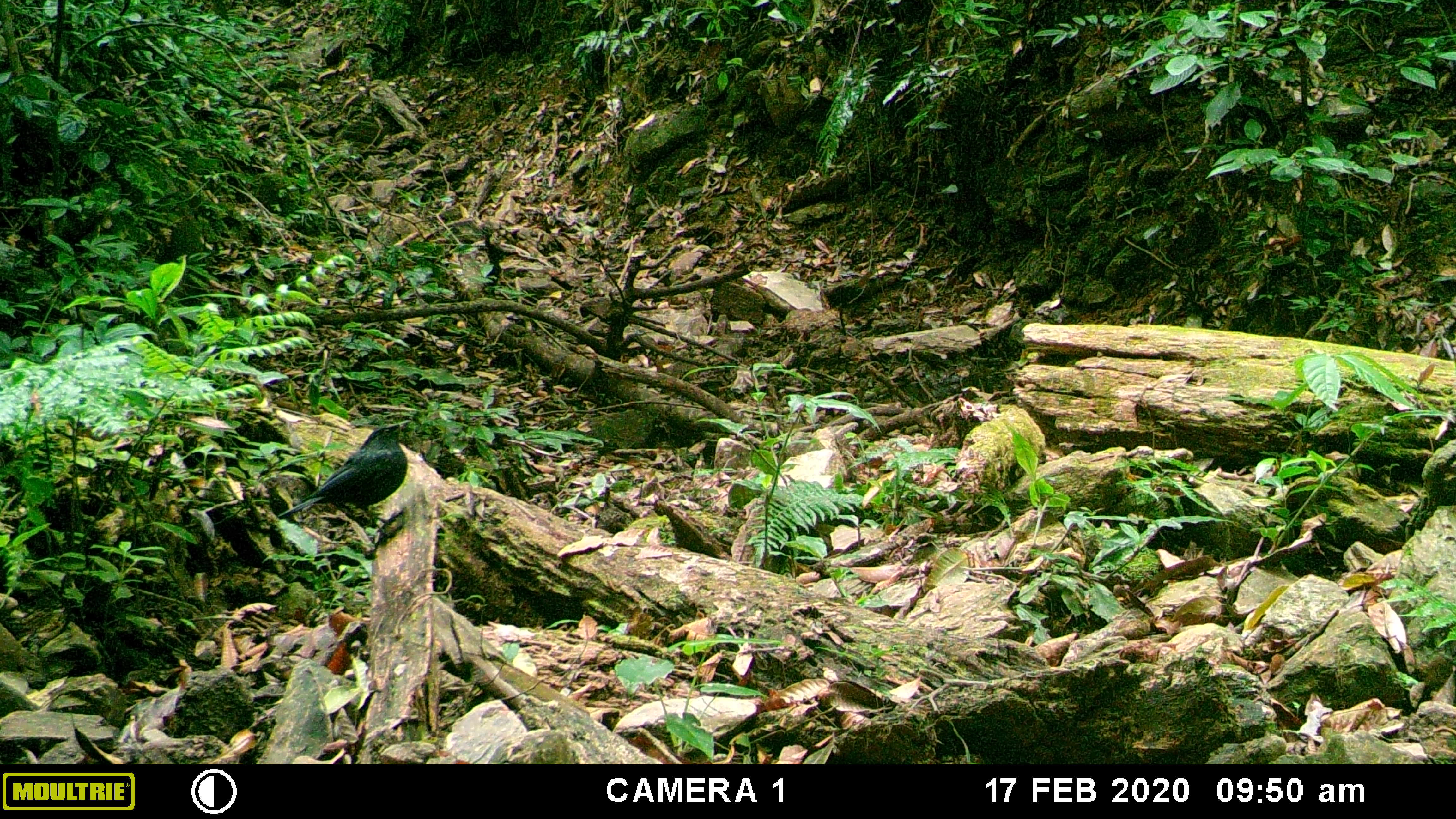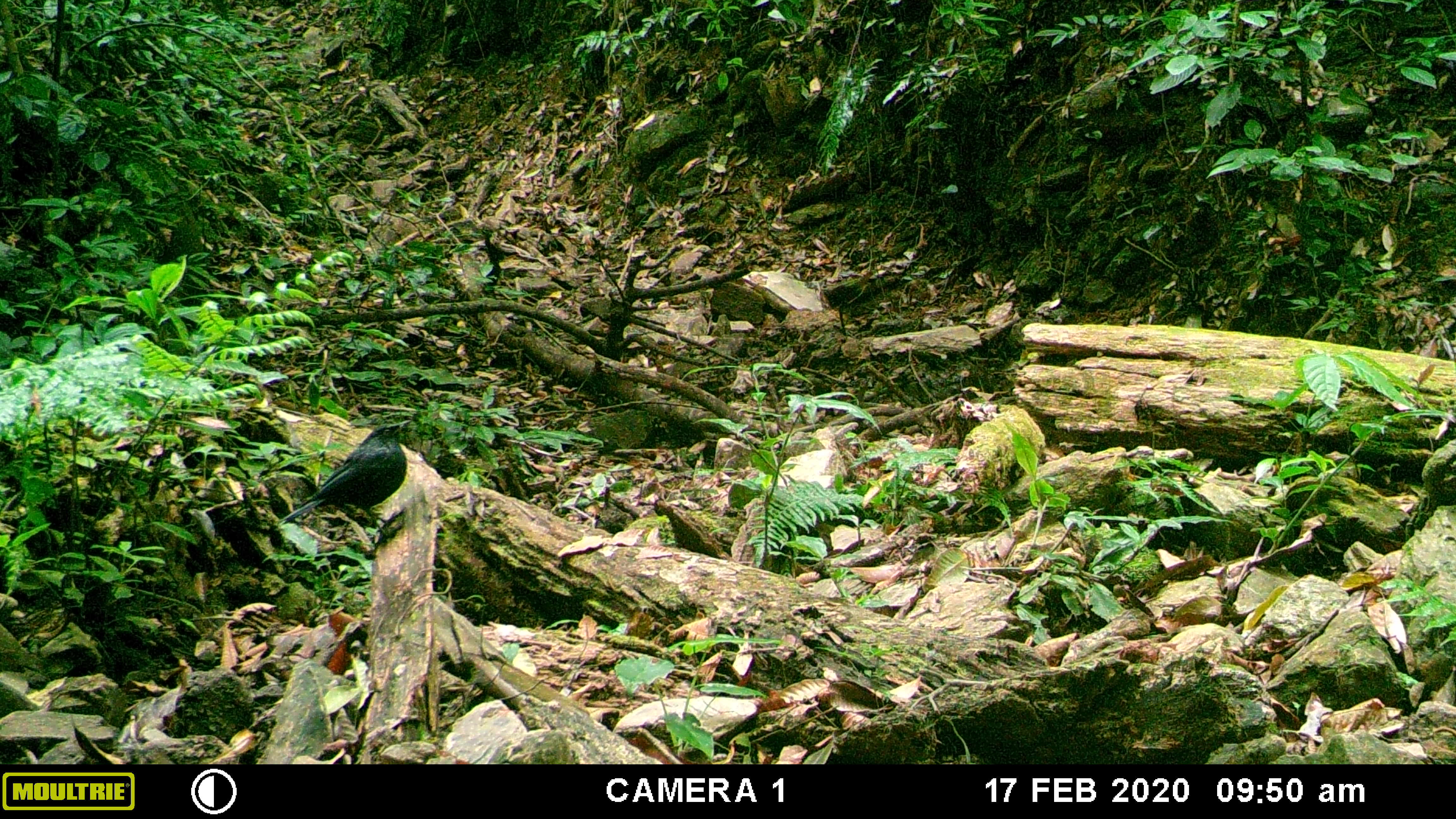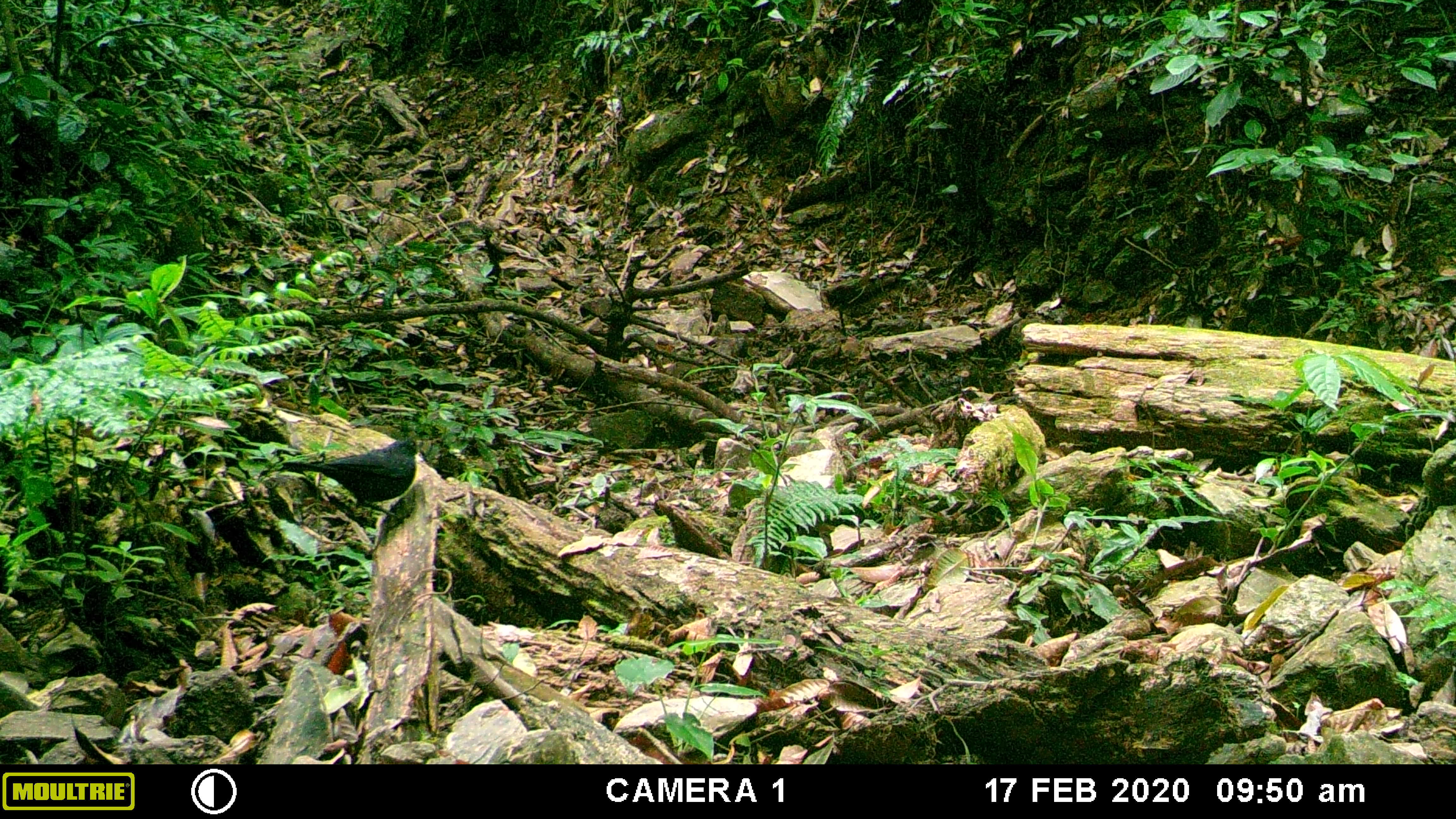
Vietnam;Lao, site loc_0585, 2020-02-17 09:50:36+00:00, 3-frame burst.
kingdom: Animalia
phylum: Chordata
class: Aves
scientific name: Aves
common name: bird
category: unidentified bird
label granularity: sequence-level